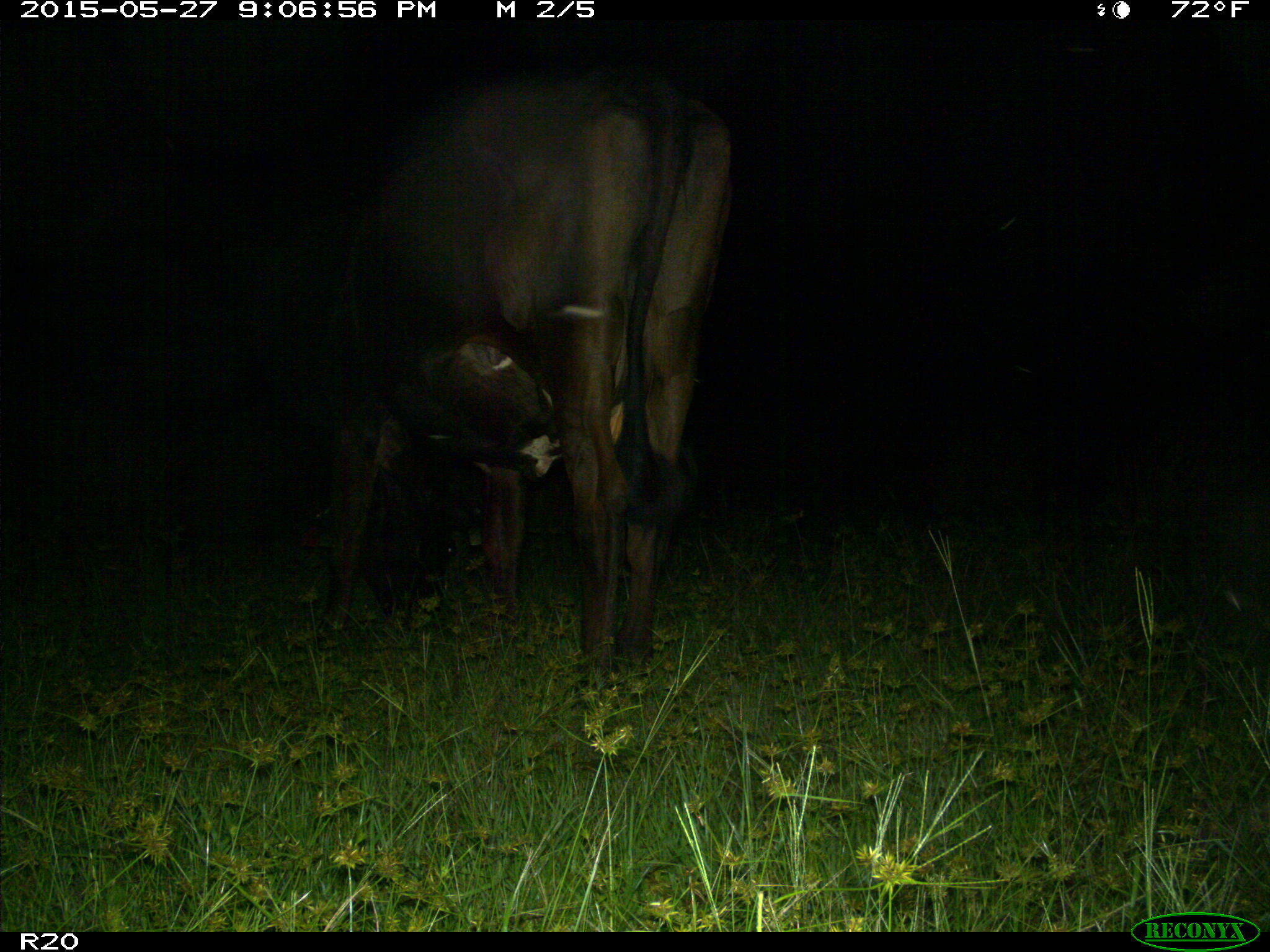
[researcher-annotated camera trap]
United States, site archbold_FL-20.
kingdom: Animalia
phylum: Chordata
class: Mammalia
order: Artiodactyla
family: Bovidae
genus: Bos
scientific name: Bos taurus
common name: domestic cow